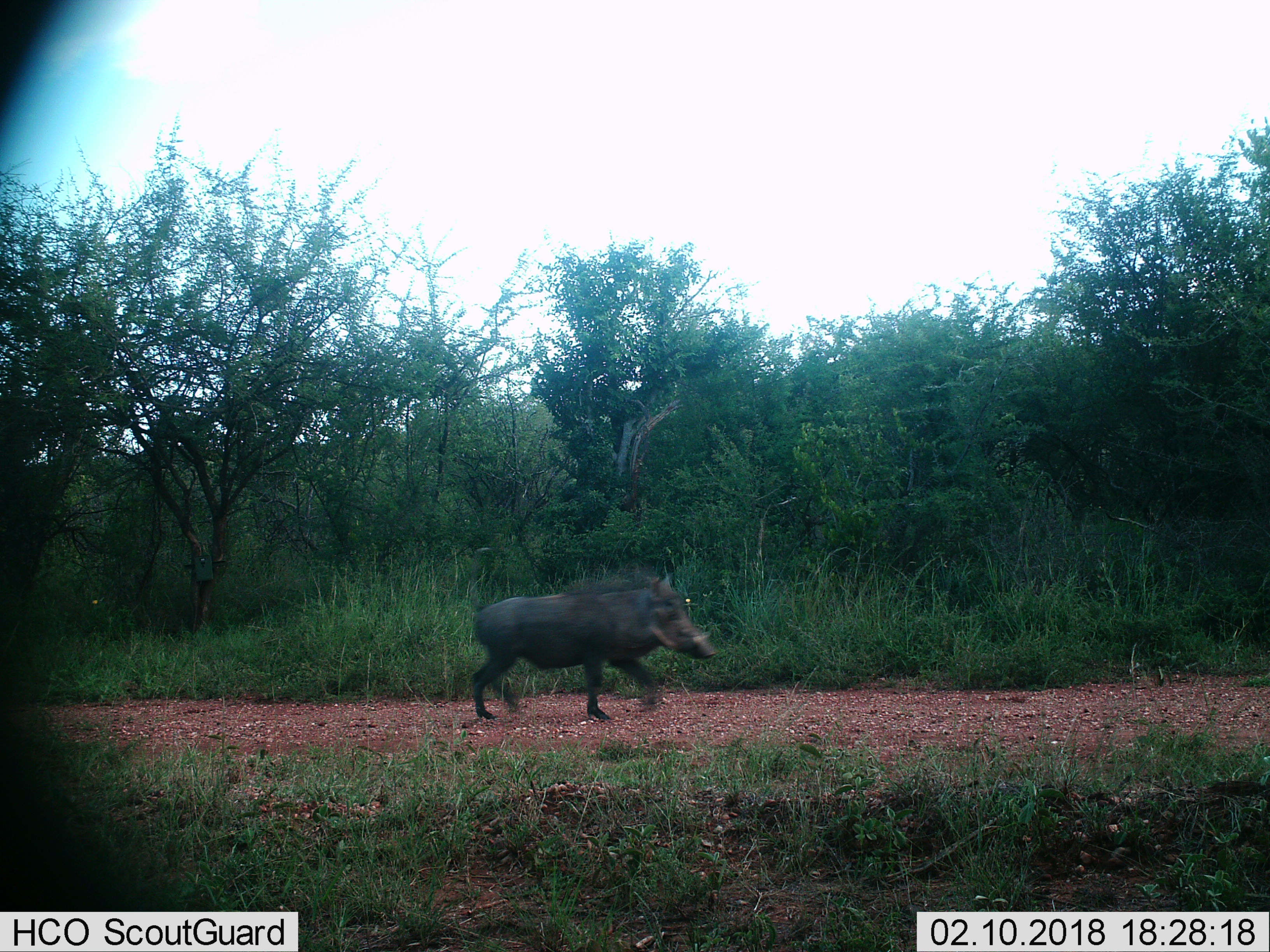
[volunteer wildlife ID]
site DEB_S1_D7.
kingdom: Animalia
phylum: Chordata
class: Mammalia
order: Artiodactyla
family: Suidae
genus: Phacochoerus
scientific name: Phacochoerus africanus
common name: warthog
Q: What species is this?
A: Warthog (Phacochoerus africanus).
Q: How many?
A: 1.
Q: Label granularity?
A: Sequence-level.